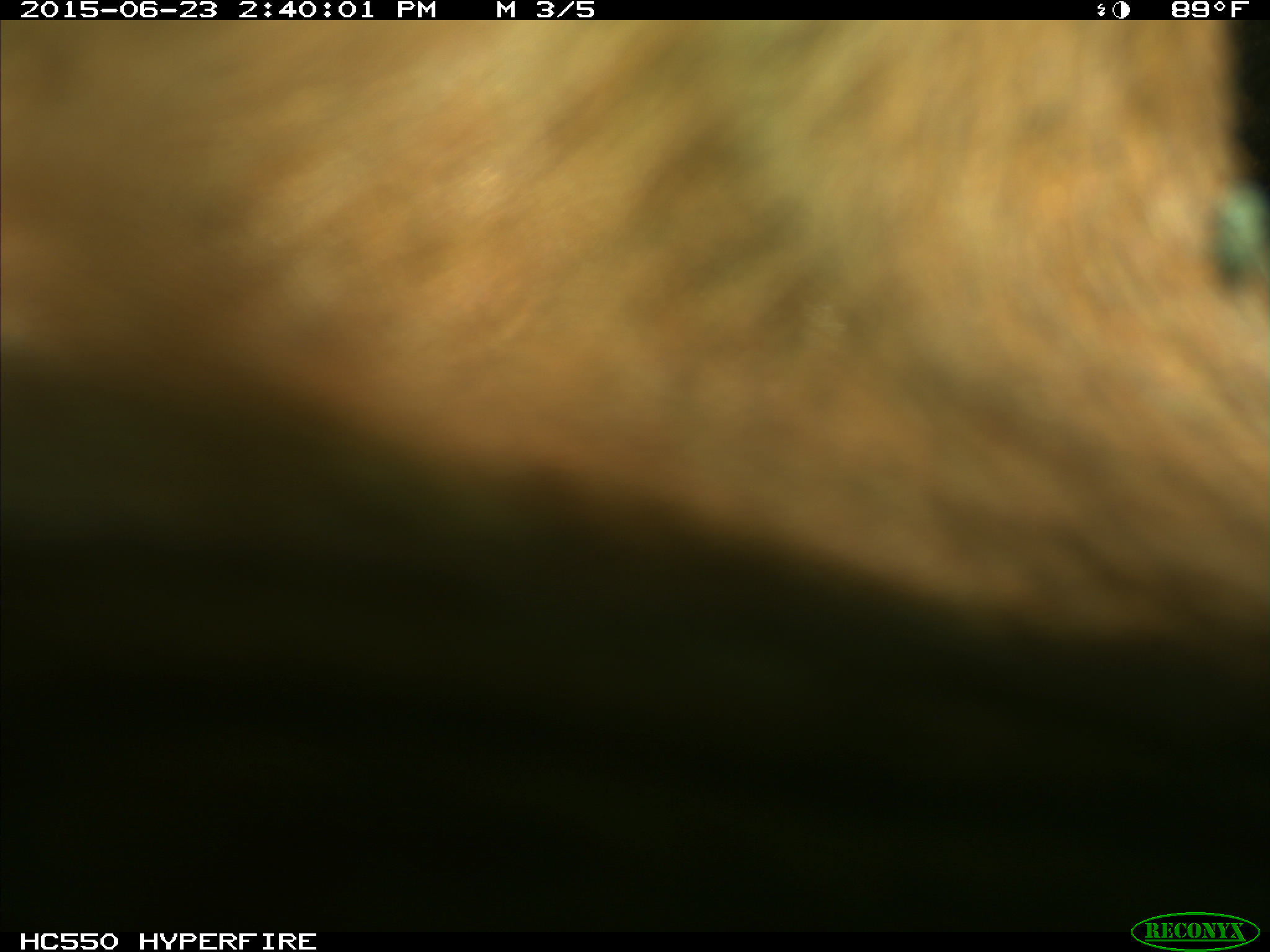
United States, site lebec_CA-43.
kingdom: Animalia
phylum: Chordata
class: Mammalia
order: Artiodactyla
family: Bovidae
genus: Bos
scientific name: Bos taurus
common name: domestic cow